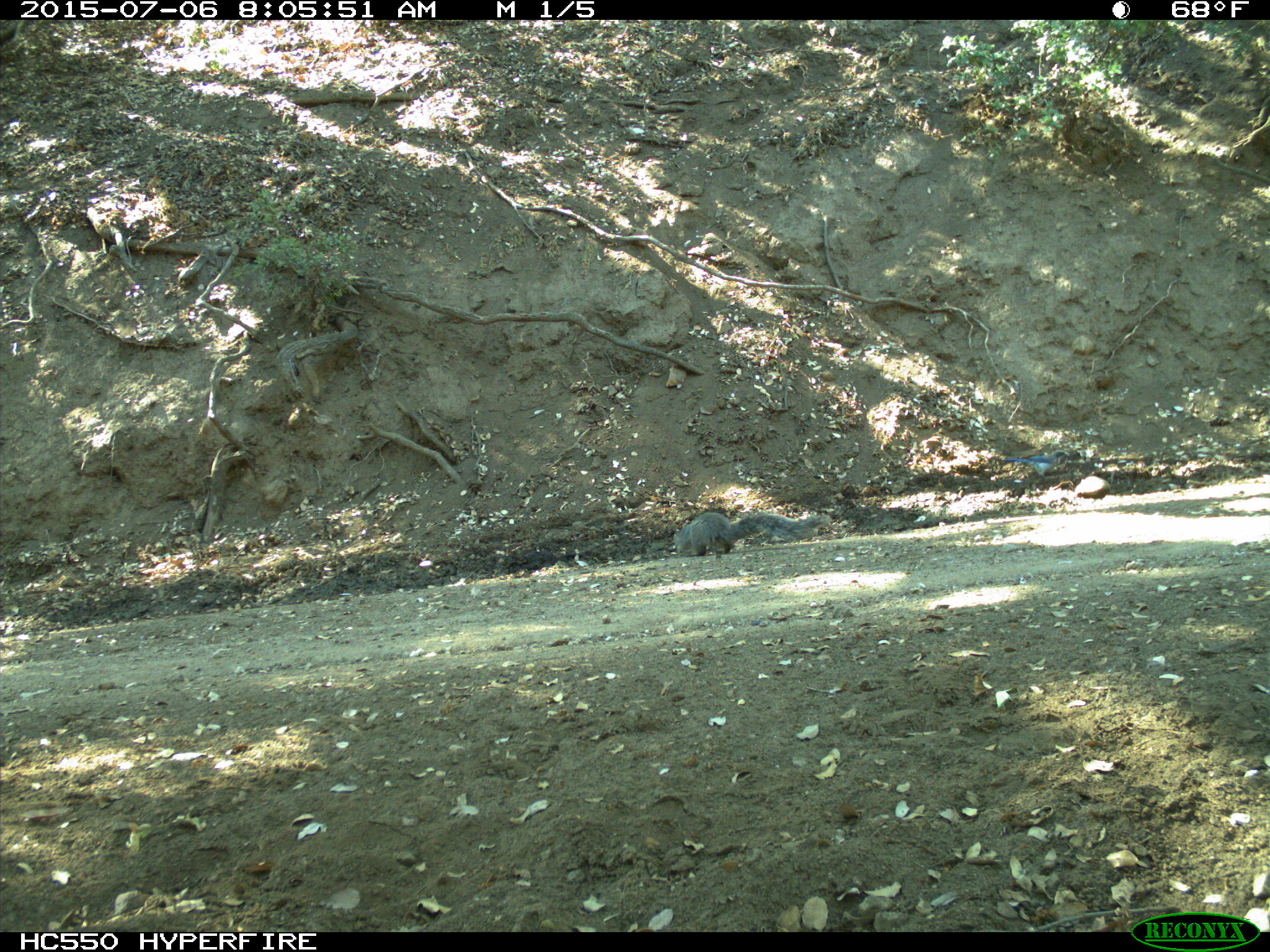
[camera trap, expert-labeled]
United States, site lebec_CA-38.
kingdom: Animalia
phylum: Chordata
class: Mammalia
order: Rodentia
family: Sciuridae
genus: Sciurus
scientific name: Sciurus carolinensis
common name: eastern gray squirrel